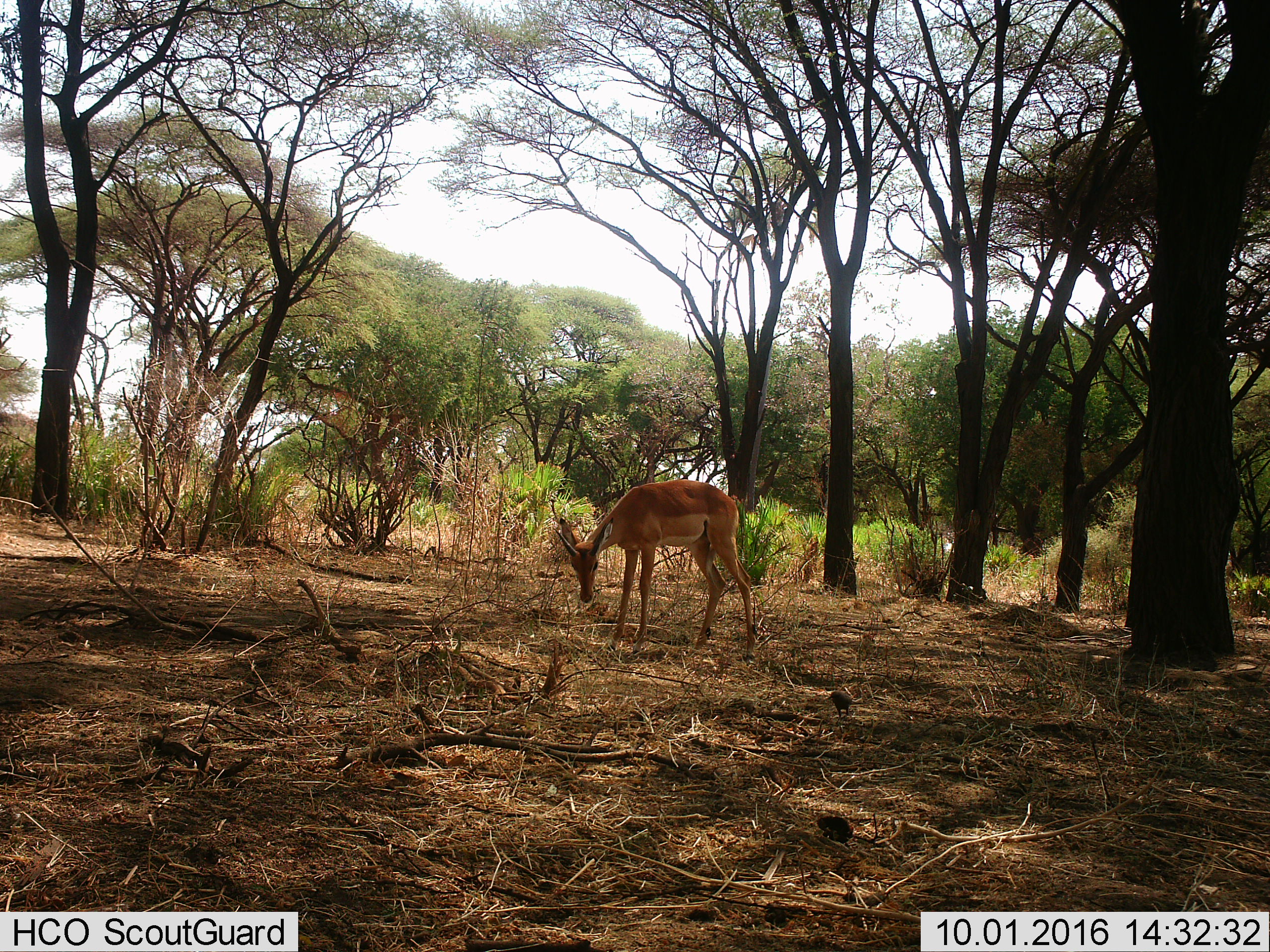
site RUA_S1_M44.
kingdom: Animalia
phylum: Chordata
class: Mammalia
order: Artiodactyla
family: Bovidae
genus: Aepyceros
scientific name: Aepyceros melampus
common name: impala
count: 1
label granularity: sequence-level